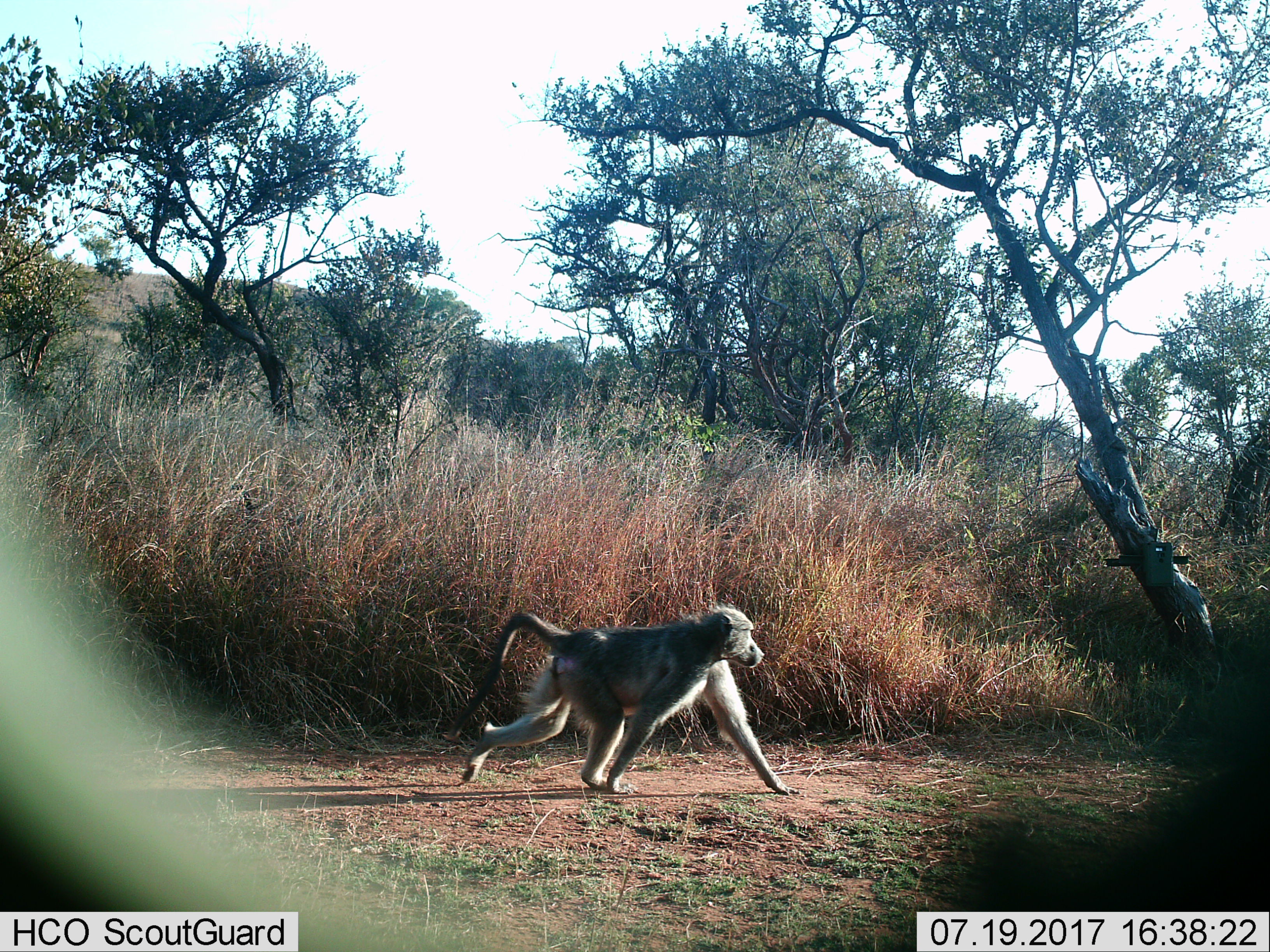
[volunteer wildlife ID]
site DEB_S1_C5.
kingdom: Animalia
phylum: Chordata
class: Mammalia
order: Primates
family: Cercopithecidae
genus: Papio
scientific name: Papio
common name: baboon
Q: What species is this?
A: Baboon (Papio).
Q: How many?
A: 1.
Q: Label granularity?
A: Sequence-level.